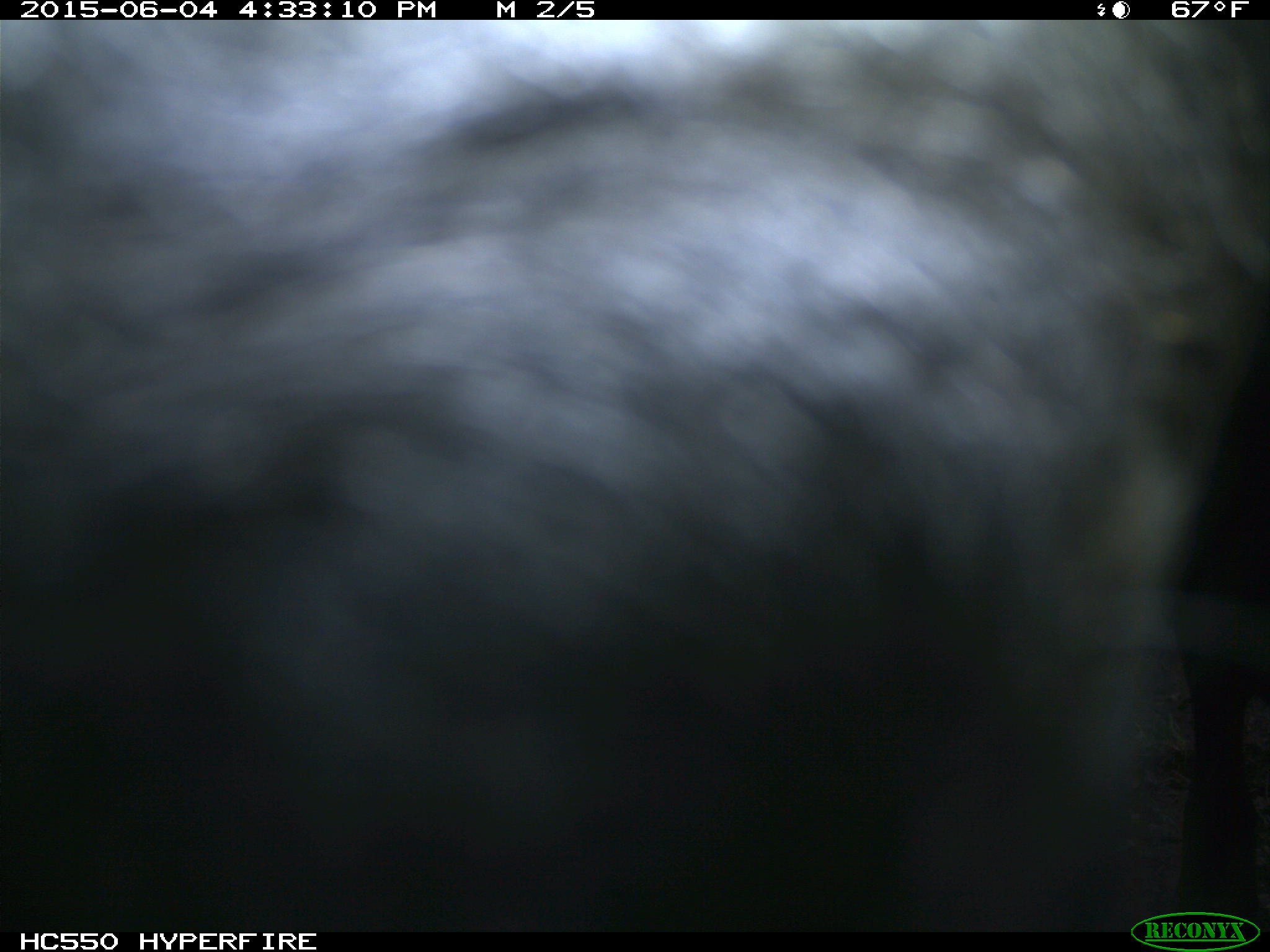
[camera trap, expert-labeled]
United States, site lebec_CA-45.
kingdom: Animalia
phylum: Chordata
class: Mammalia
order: Artiodactyla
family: Bovidae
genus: Bos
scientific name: Bos taurus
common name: domestic cow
Bos taurus (domestic cow).